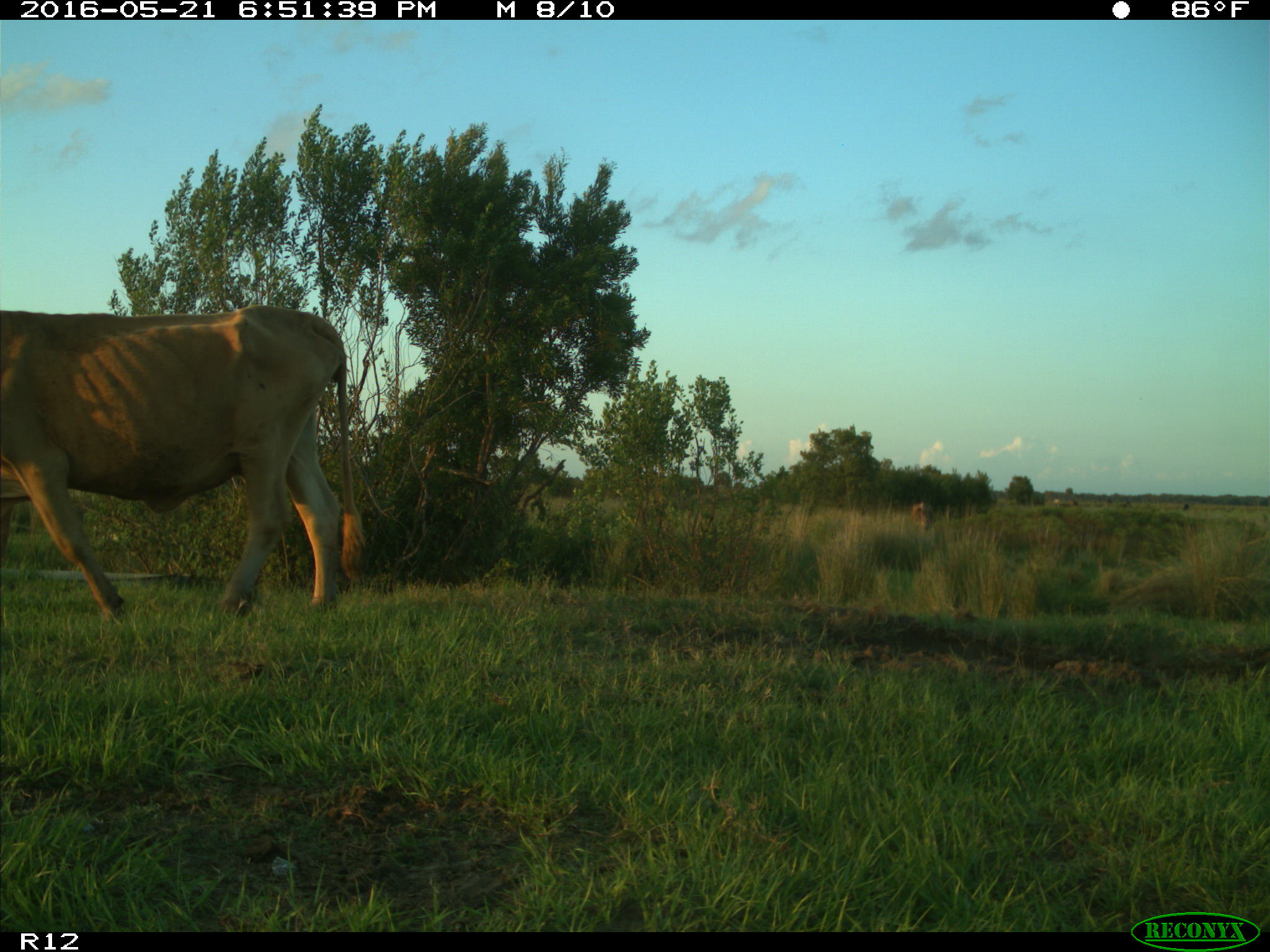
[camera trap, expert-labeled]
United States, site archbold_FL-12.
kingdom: Animalia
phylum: Chordata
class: Mammalia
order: Artiodactyla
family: Bovidae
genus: Bos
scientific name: Bos taurus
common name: domestic cow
Bos taurus (domestic cow).